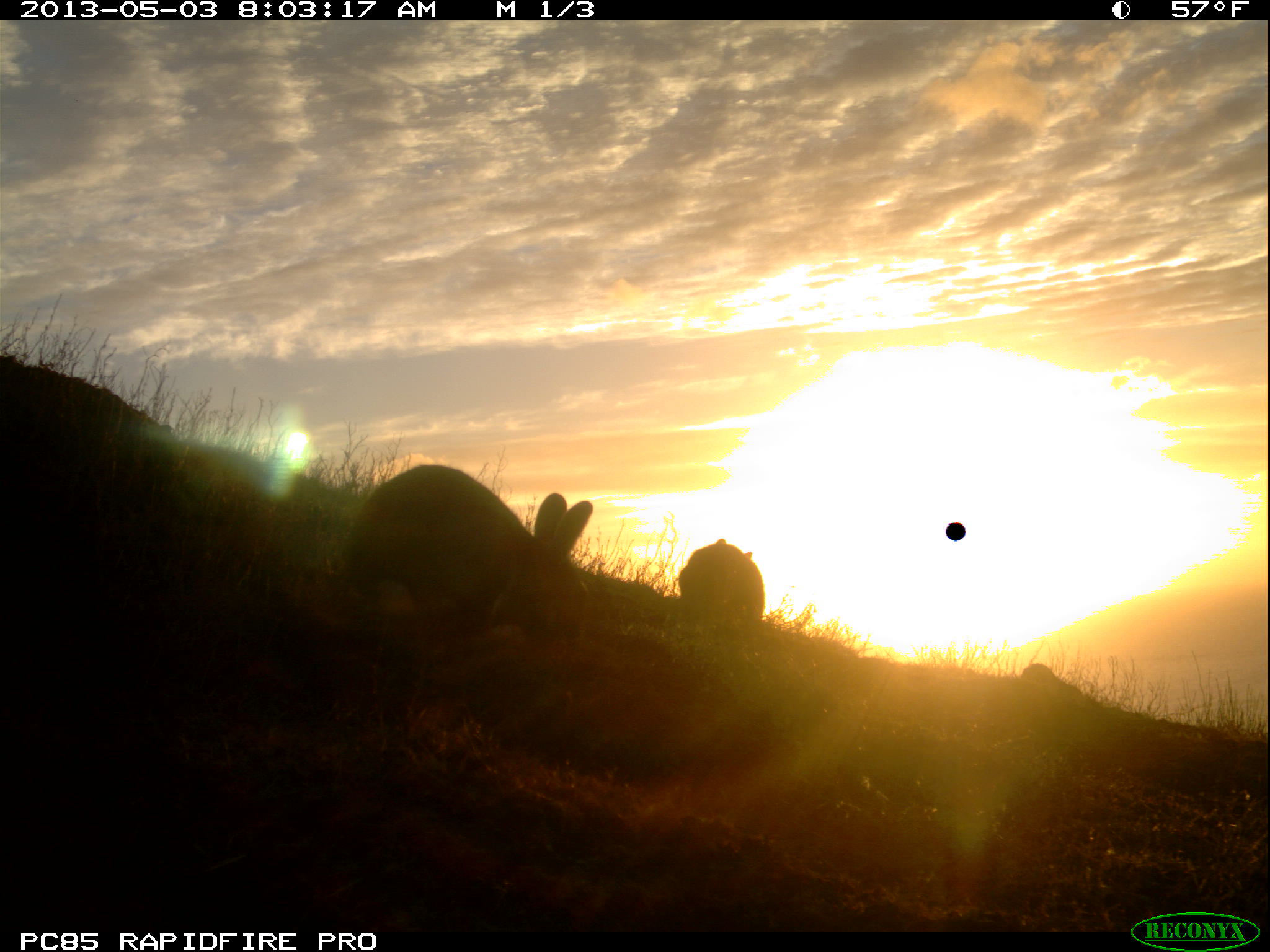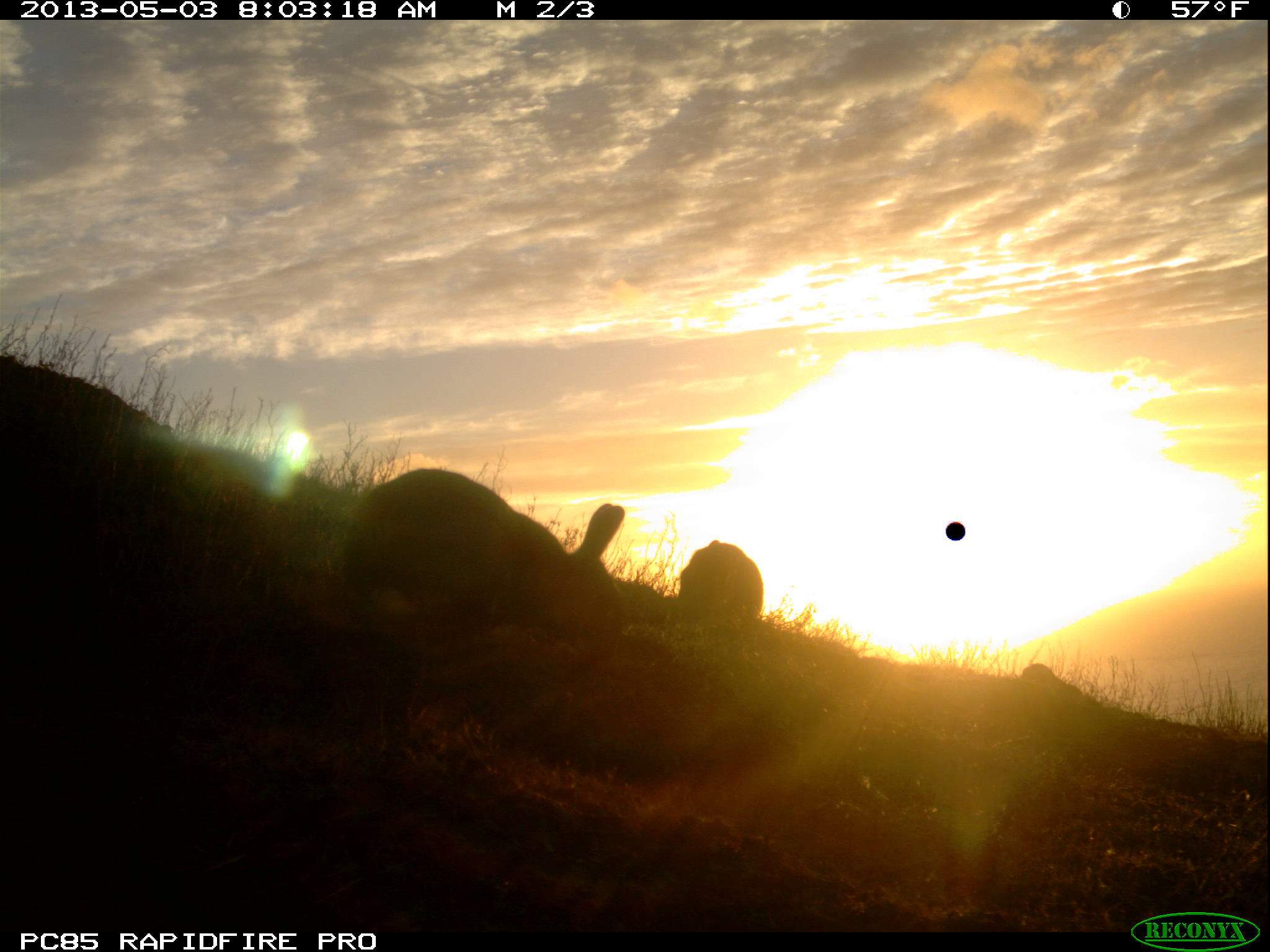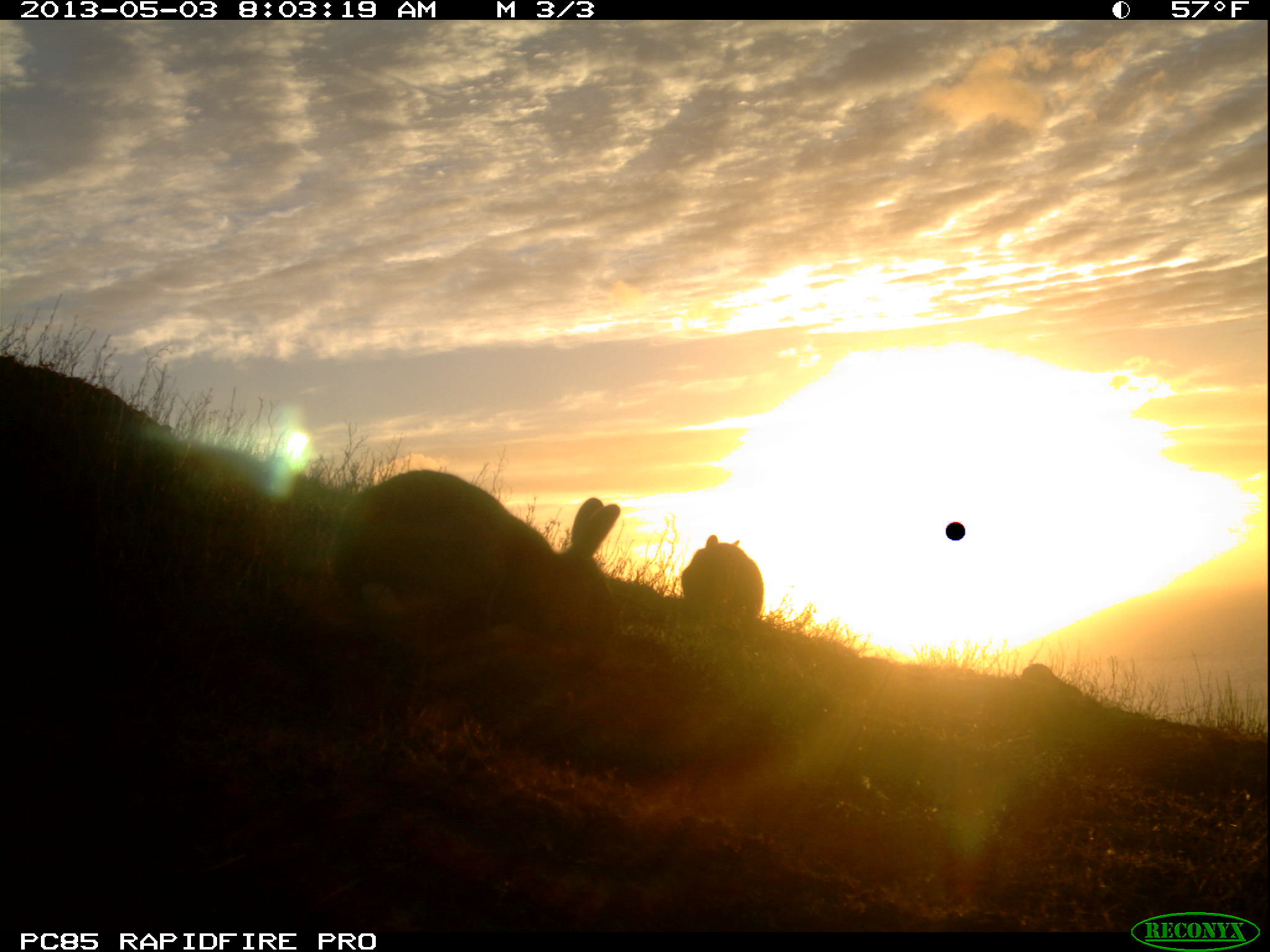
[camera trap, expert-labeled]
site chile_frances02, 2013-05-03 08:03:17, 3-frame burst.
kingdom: Animalia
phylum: Chordata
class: Mammalia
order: Lagomorpha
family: Leporidae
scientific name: Leporidae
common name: rabbits and hares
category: rabbit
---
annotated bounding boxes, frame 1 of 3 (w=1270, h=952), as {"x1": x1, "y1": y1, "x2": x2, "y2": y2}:
rabbit: {"x1": 336, "y1": 464, "x2": 593, "y2": 653}; {"x1": 673, "y1": 541, "x2": 761, "y2": 637}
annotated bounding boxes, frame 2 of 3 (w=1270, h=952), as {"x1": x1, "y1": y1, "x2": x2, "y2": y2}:
rabbit: {"x1": 331, "y1": 469, "x2": 629, "y2": 661}; {"x1": 673, "y1": 542, "x2": 761, "y2": 636}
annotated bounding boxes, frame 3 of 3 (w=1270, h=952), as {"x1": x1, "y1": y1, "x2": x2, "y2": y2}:
rabbit: {"x1": 323, "y1": 470, "x2": 623, "y2": 664}; {"x1": 680, "y1": 536, "x2": 761, "y2": 633}